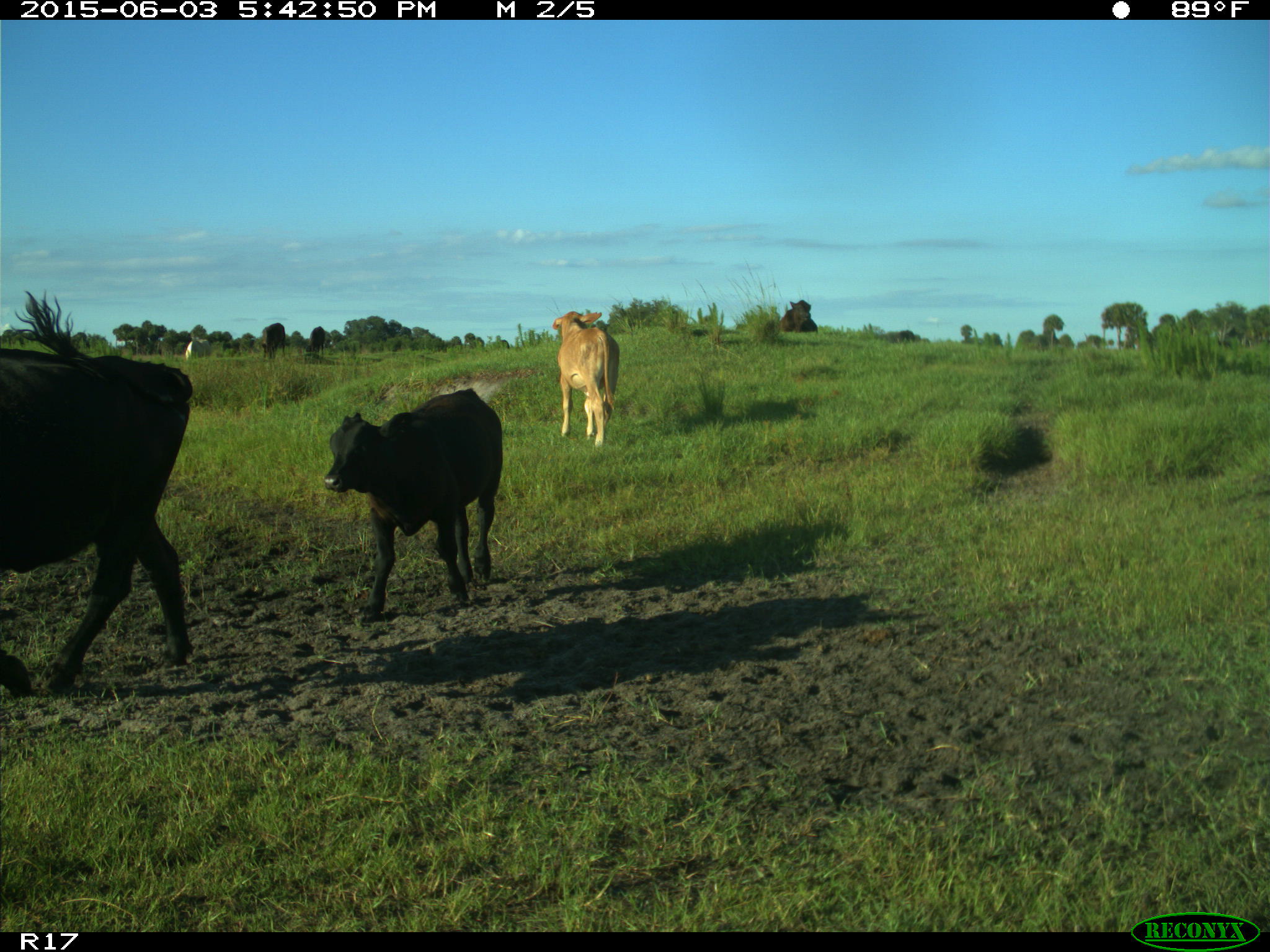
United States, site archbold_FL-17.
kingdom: Animalia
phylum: Chordata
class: Mammalia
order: Artiodactyla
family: Bovidae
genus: Bos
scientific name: Bos taurus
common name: domestic cow